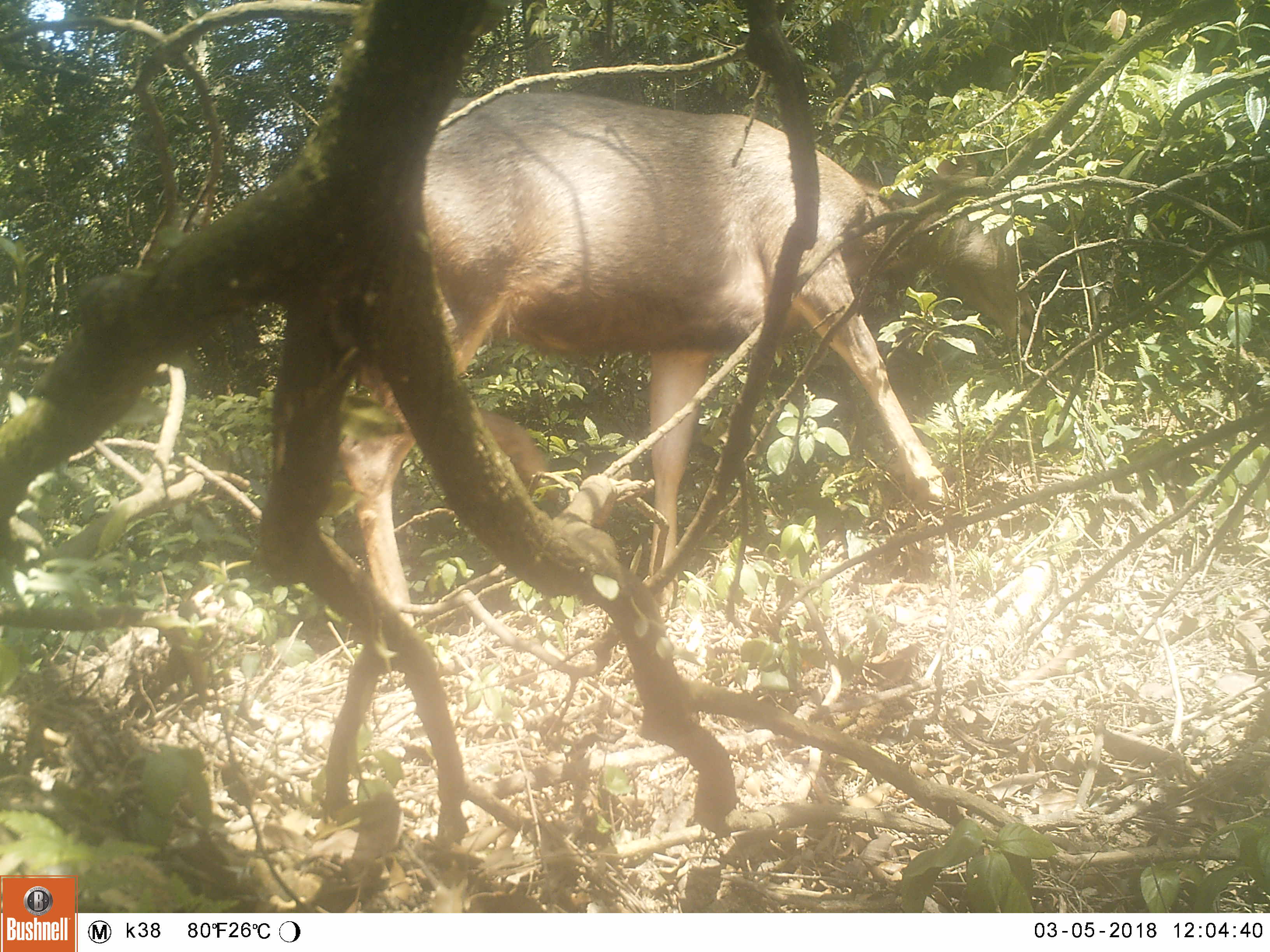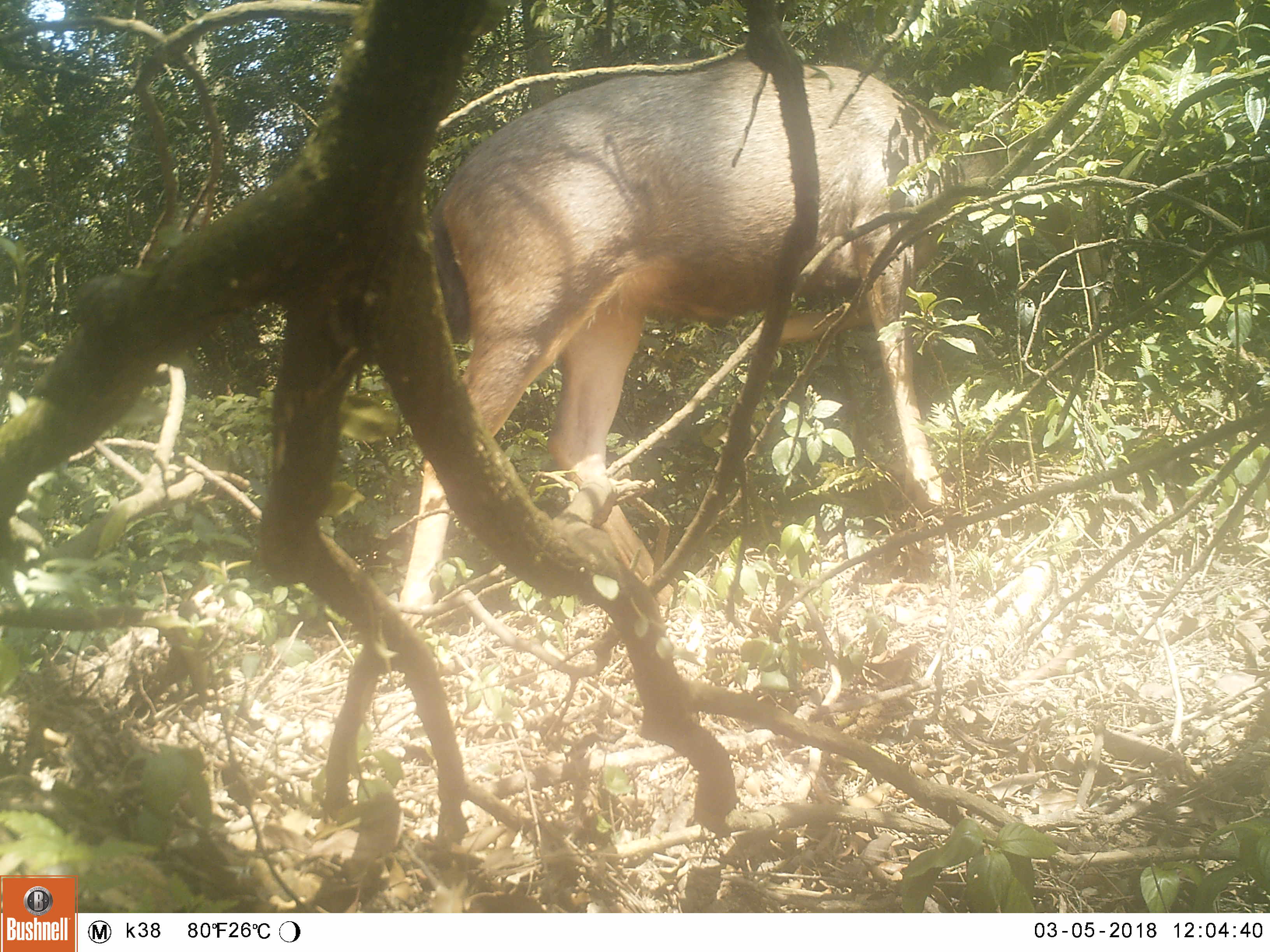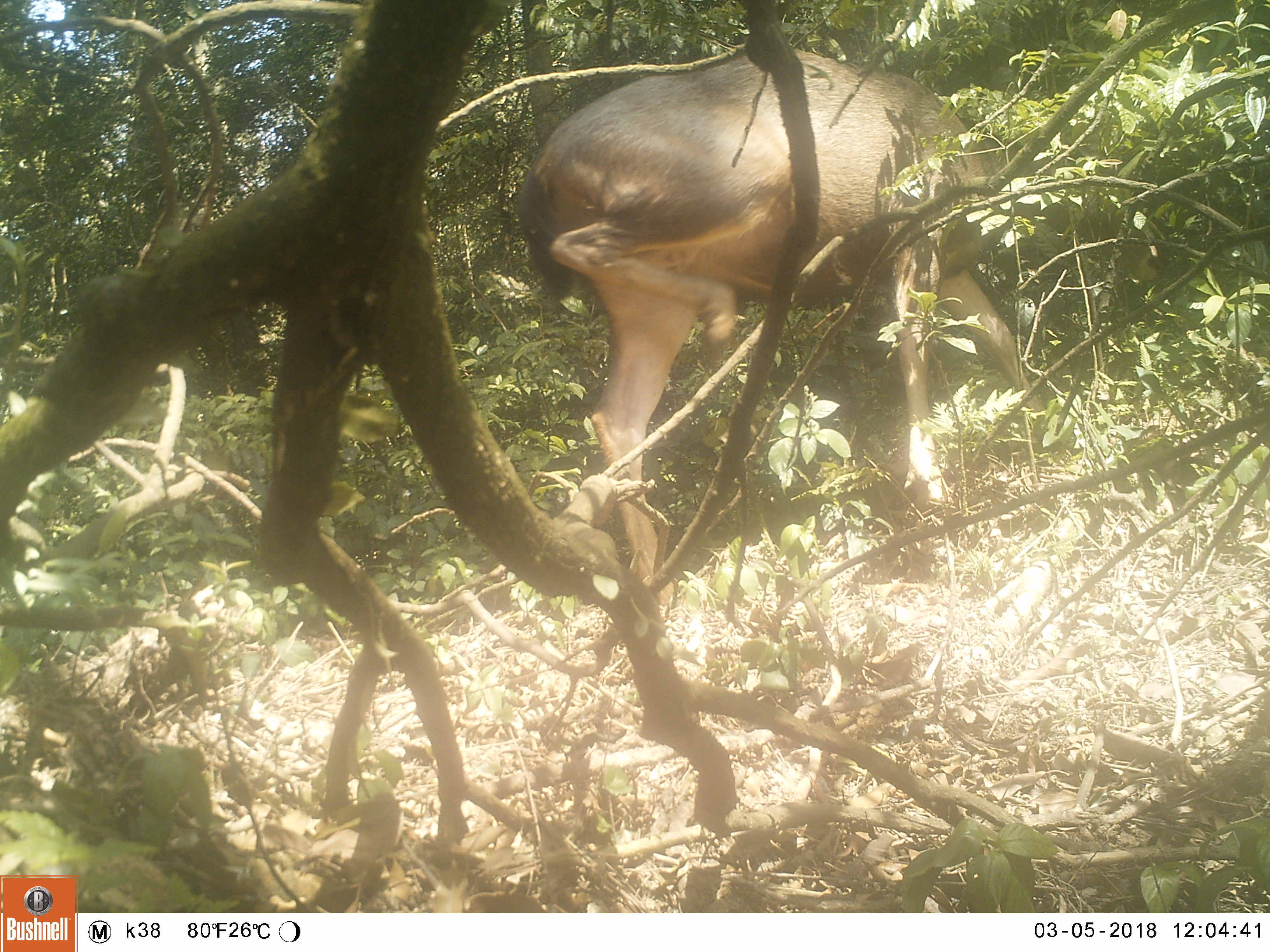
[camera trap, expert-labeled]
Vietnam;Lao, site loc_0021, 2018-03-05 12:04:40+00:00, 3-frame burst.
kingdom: Animalia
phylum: Chordata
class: Mammalia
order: Artiodactyla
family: Cervidae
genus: Rusa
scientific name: Rusa unicolor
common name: sambar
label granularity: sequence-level